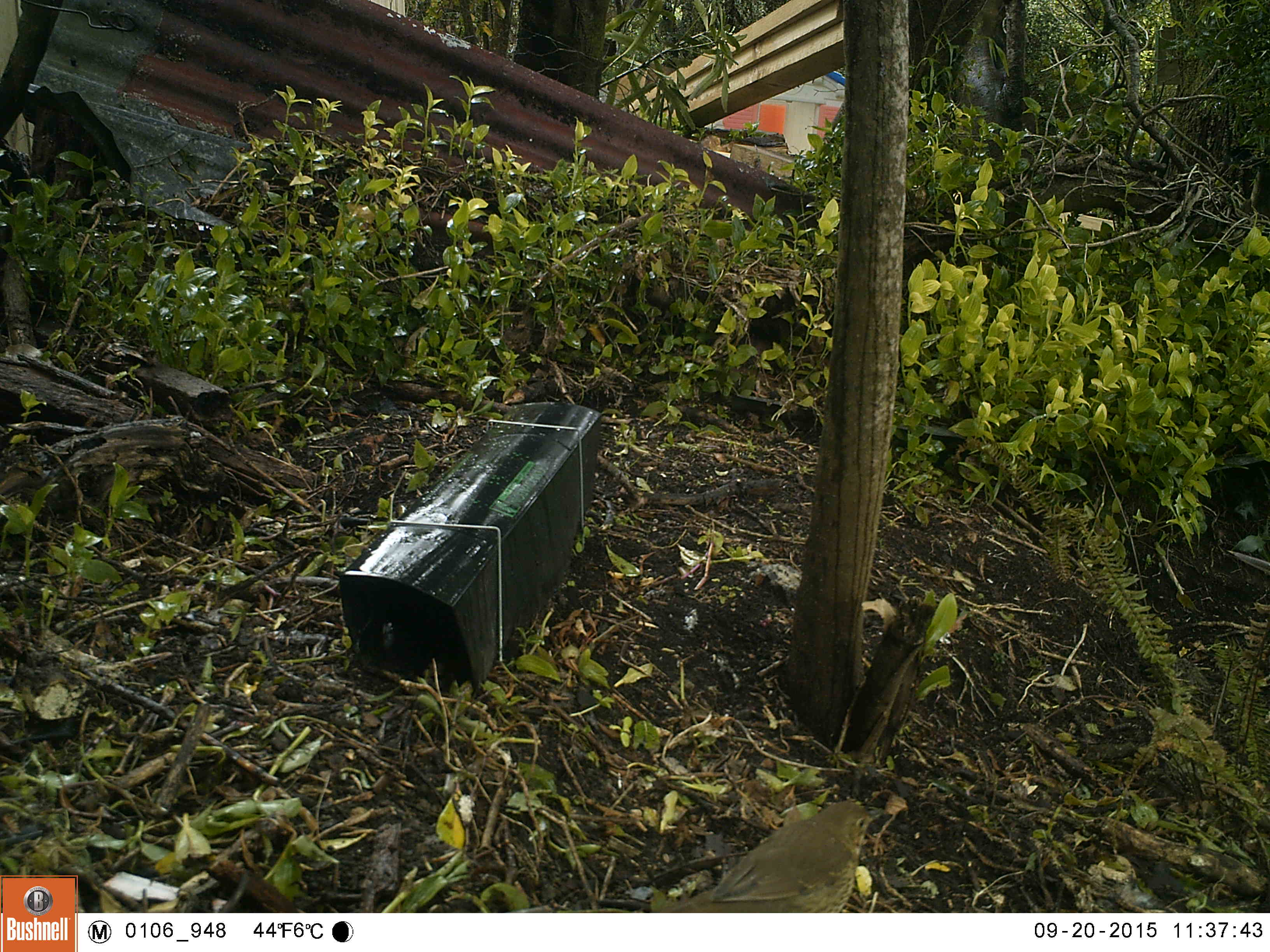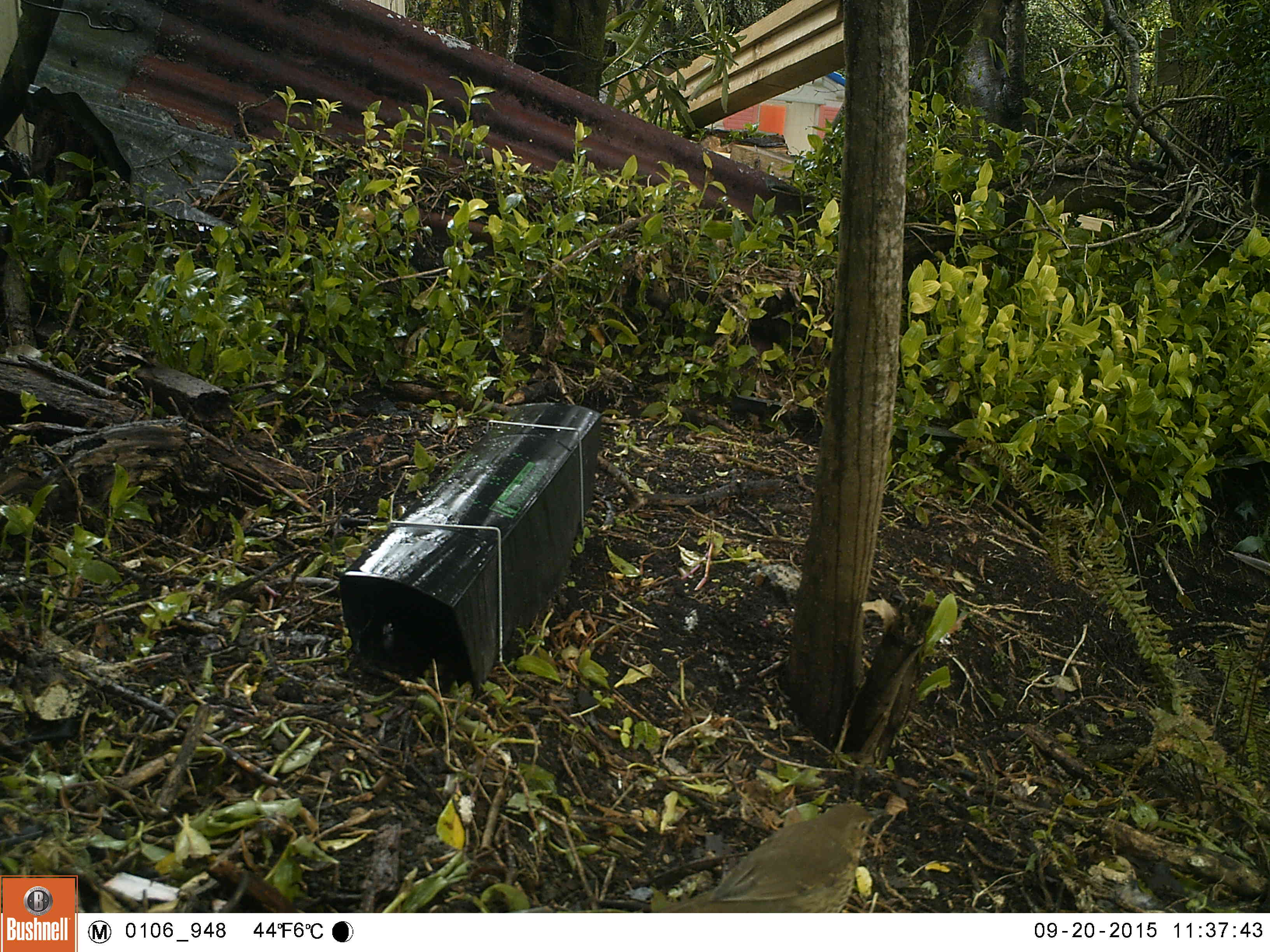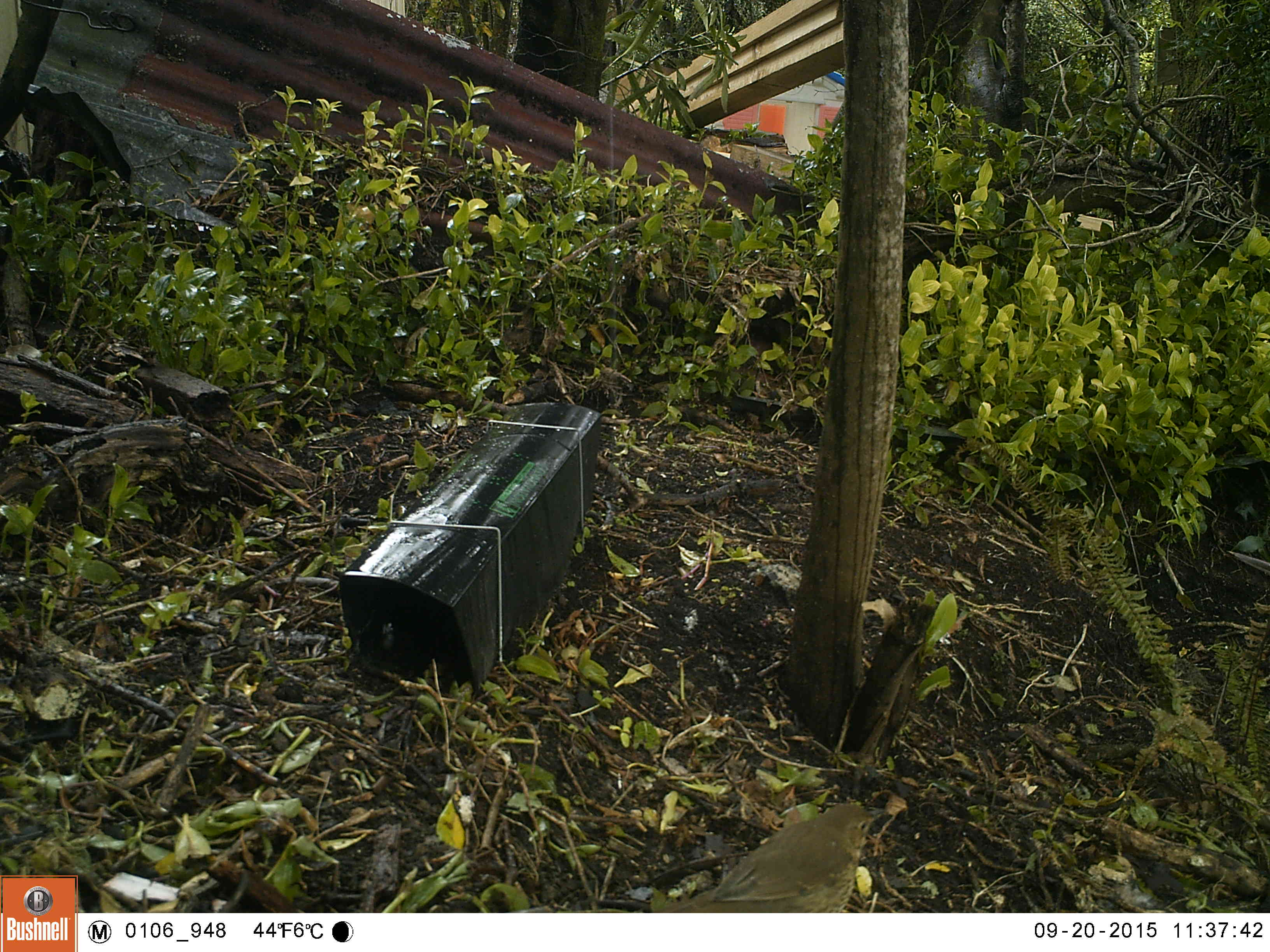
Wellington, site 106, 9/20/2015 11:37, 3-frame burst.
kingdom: Animalia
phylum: Chordata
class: Aves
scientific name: Aves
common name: bird